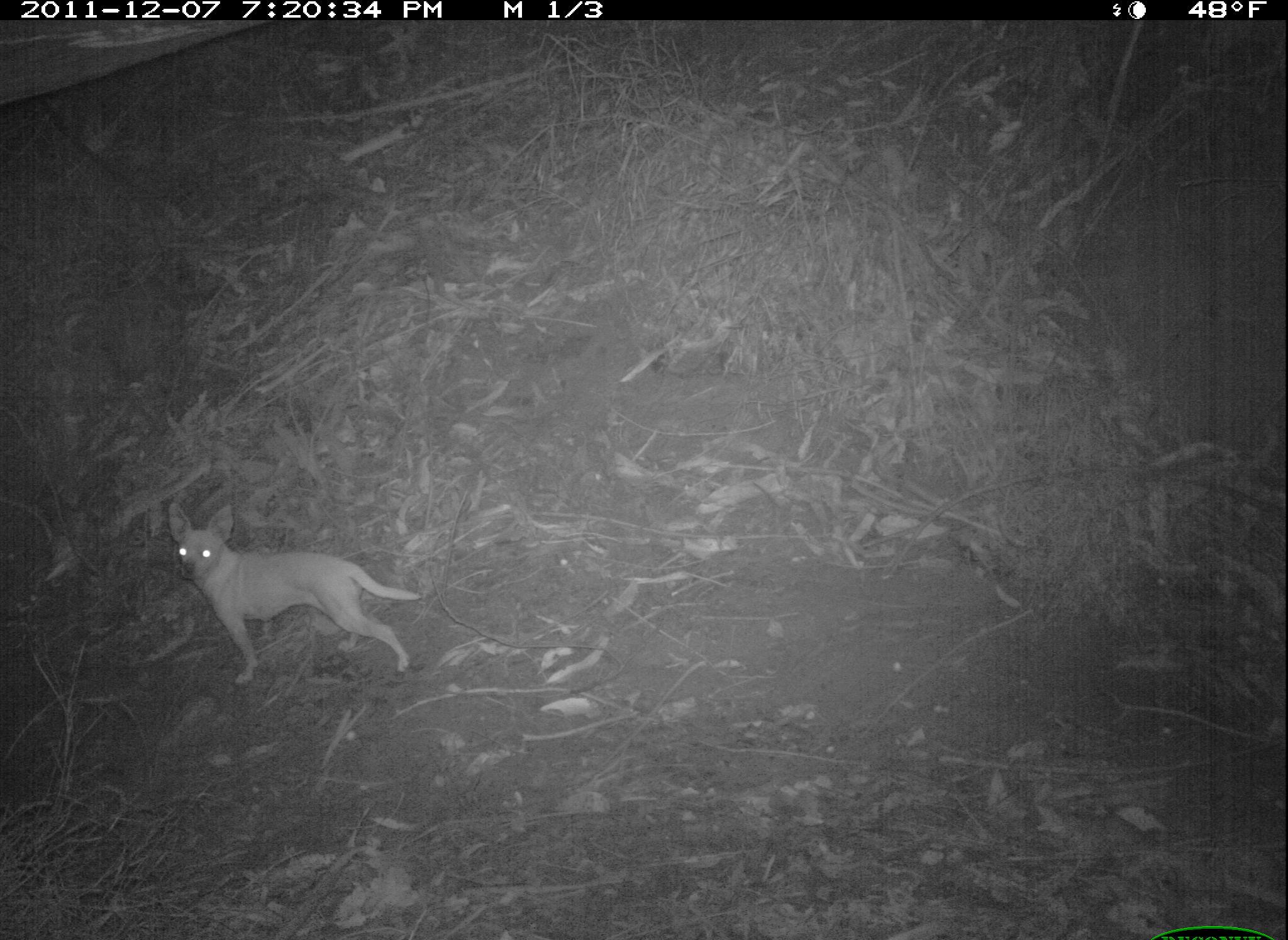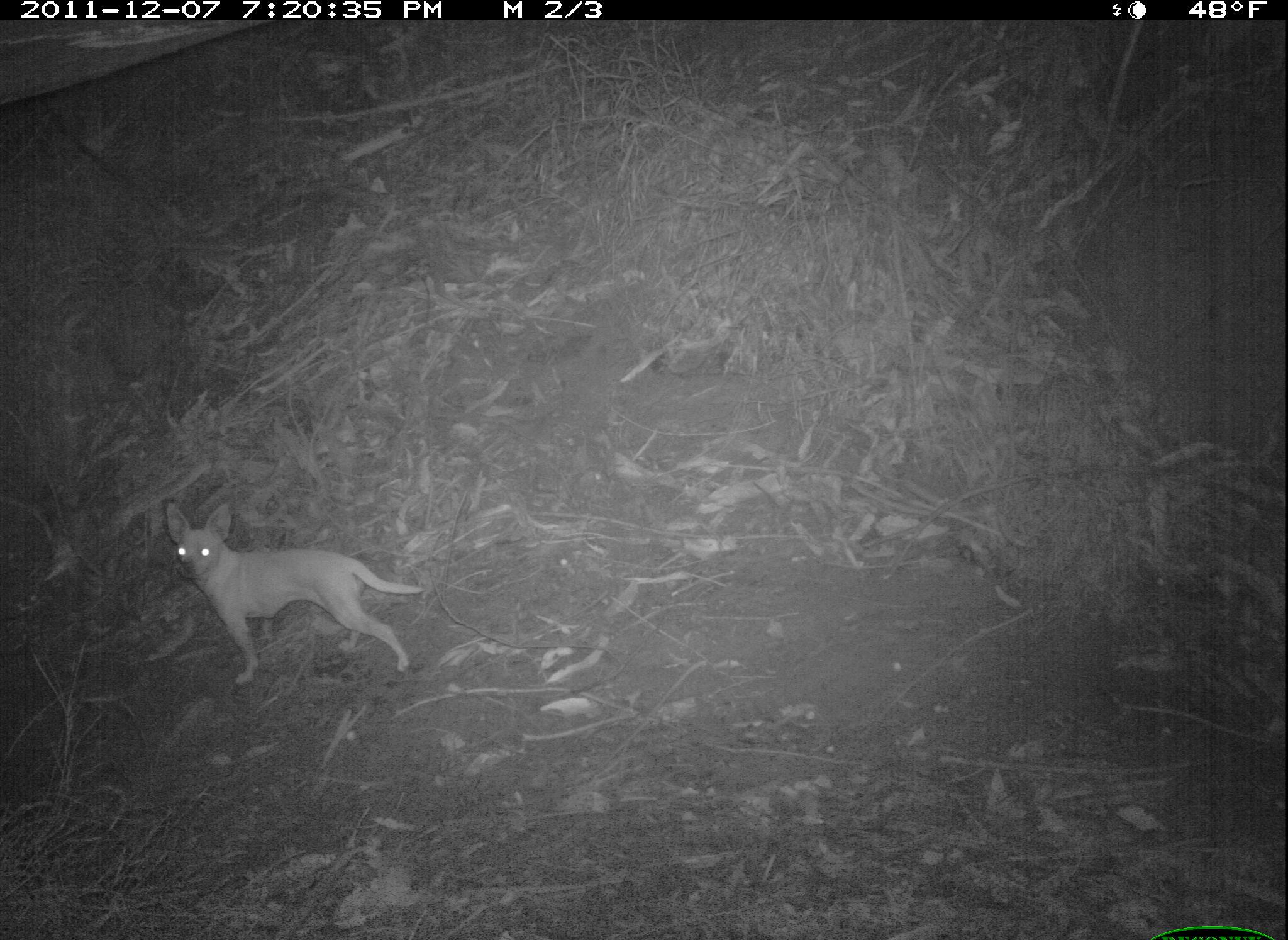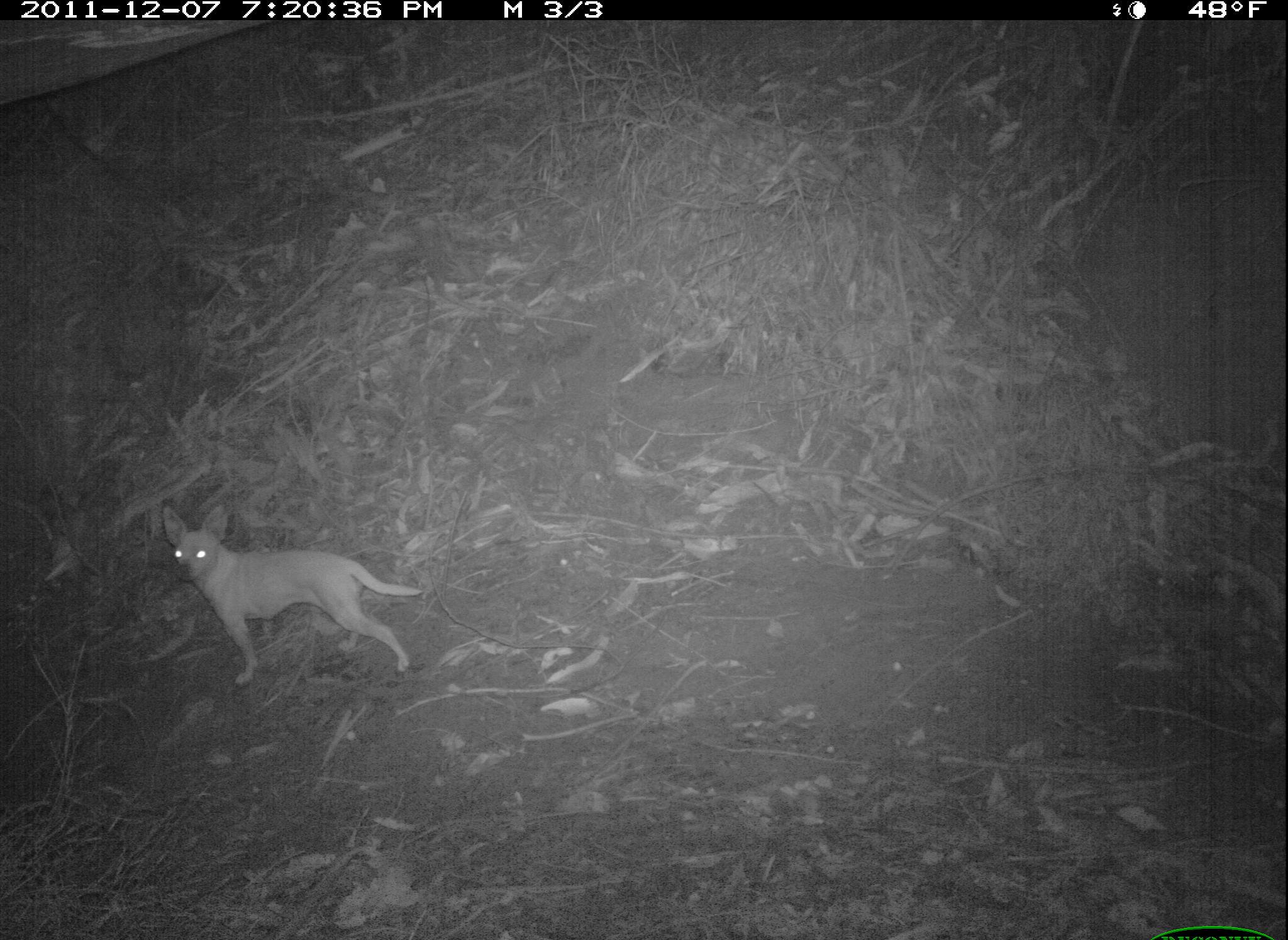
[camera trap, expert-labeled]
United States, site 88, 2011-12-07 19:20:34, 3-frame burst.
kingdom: Animalia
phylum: Chordata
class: Mammalia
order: Carnivora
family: Canidae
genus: Canis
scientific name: Canis familiaris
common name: domestic dog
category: dog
Dog (domestic dog) (Canis familiaris).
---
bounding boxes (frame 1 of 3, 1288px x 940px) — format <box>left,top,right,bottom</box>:
dog: <box>159,496,431,685</box>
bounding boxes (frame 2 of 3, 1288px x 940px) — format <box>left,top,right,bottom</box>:
dog: <box>155,491,438,694</box>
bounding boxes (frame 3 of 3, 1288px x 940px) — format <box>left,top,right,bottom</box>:
dog: <box>158,504,435,686</box>